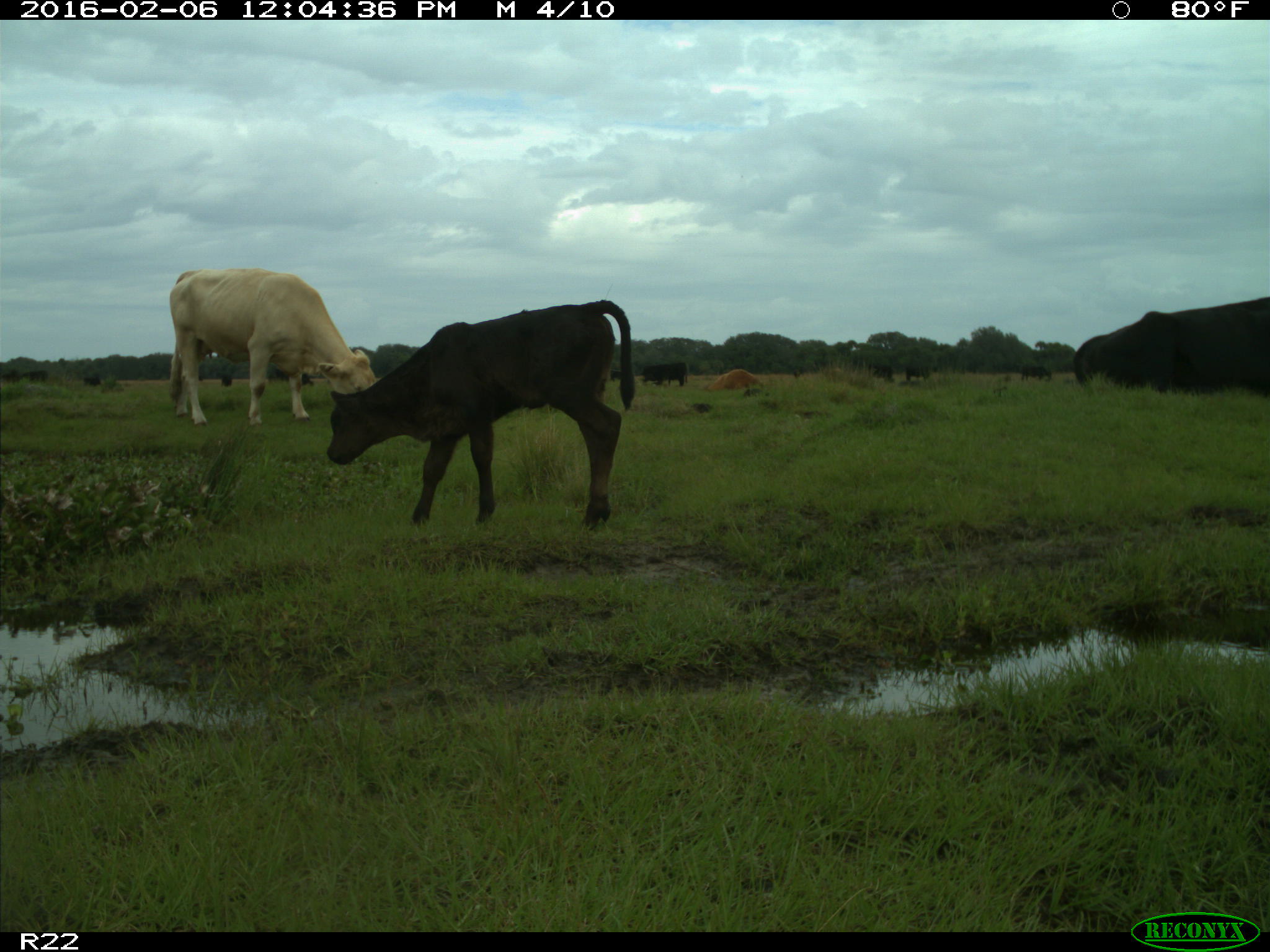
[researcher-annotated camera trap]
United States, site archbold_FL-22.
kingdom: Animalia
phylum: Chordata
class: Mammalia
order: Artiodactyla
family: Bovidae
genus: Bos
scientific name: Bos taurus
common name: domestic cow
Bos taurus (domestic cow).